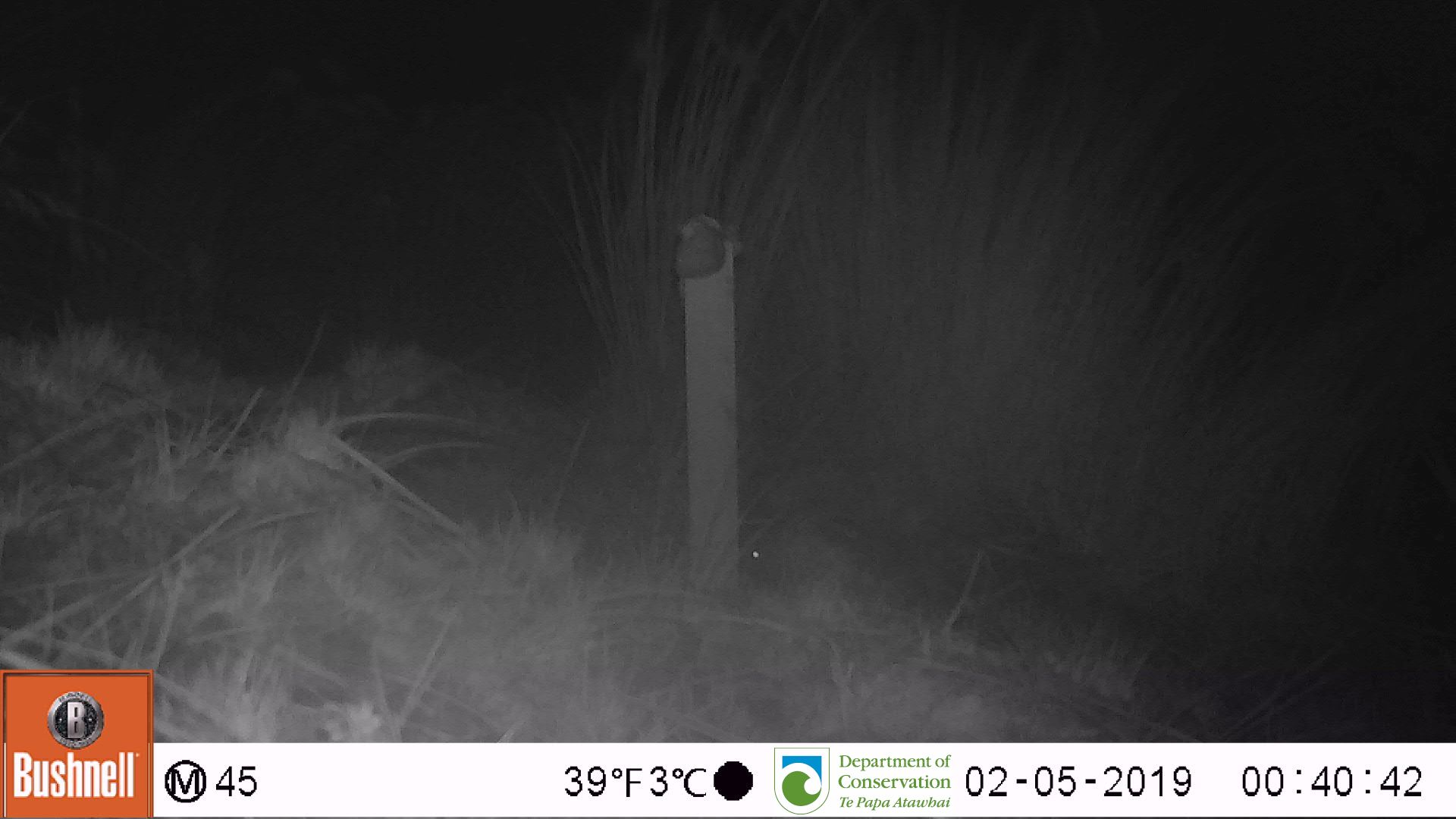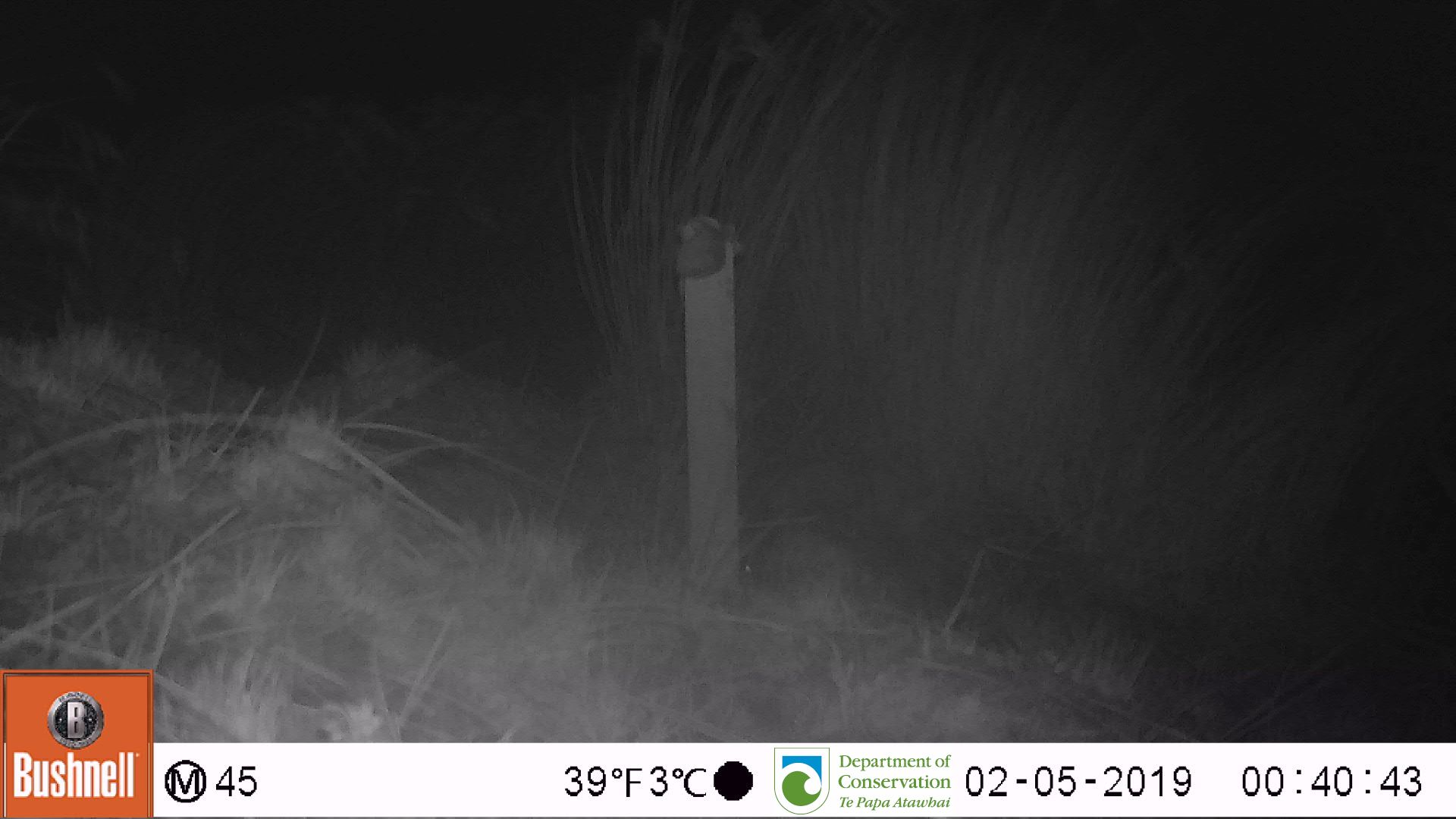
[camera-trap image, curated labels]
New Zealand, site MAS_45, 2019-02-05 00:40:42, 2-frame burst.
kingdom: Animalia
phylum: Chordata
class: Mammalia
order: Rodentia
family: Muridae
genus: Mus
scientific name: Mus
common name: mouse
Mouse (Mus).